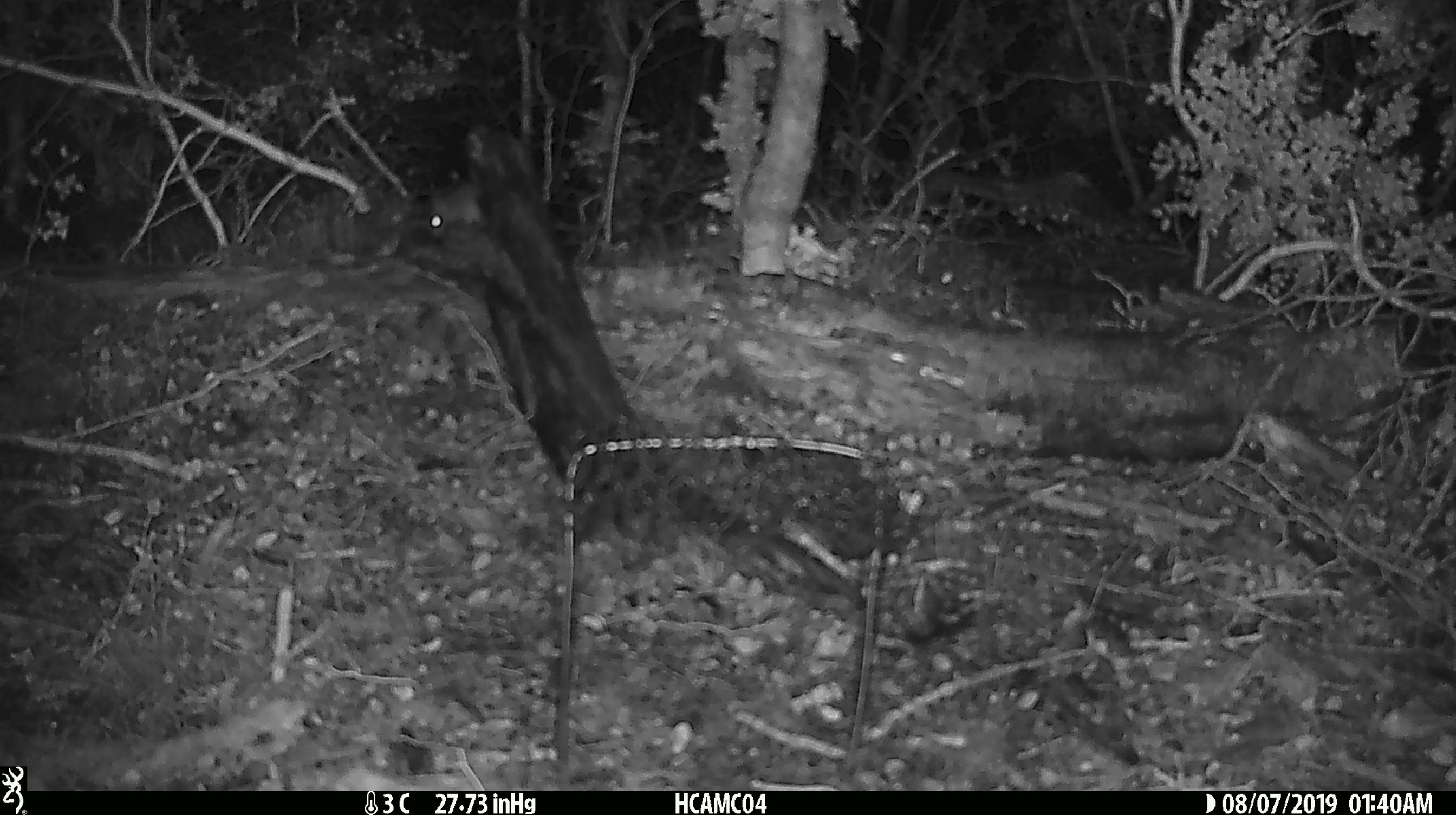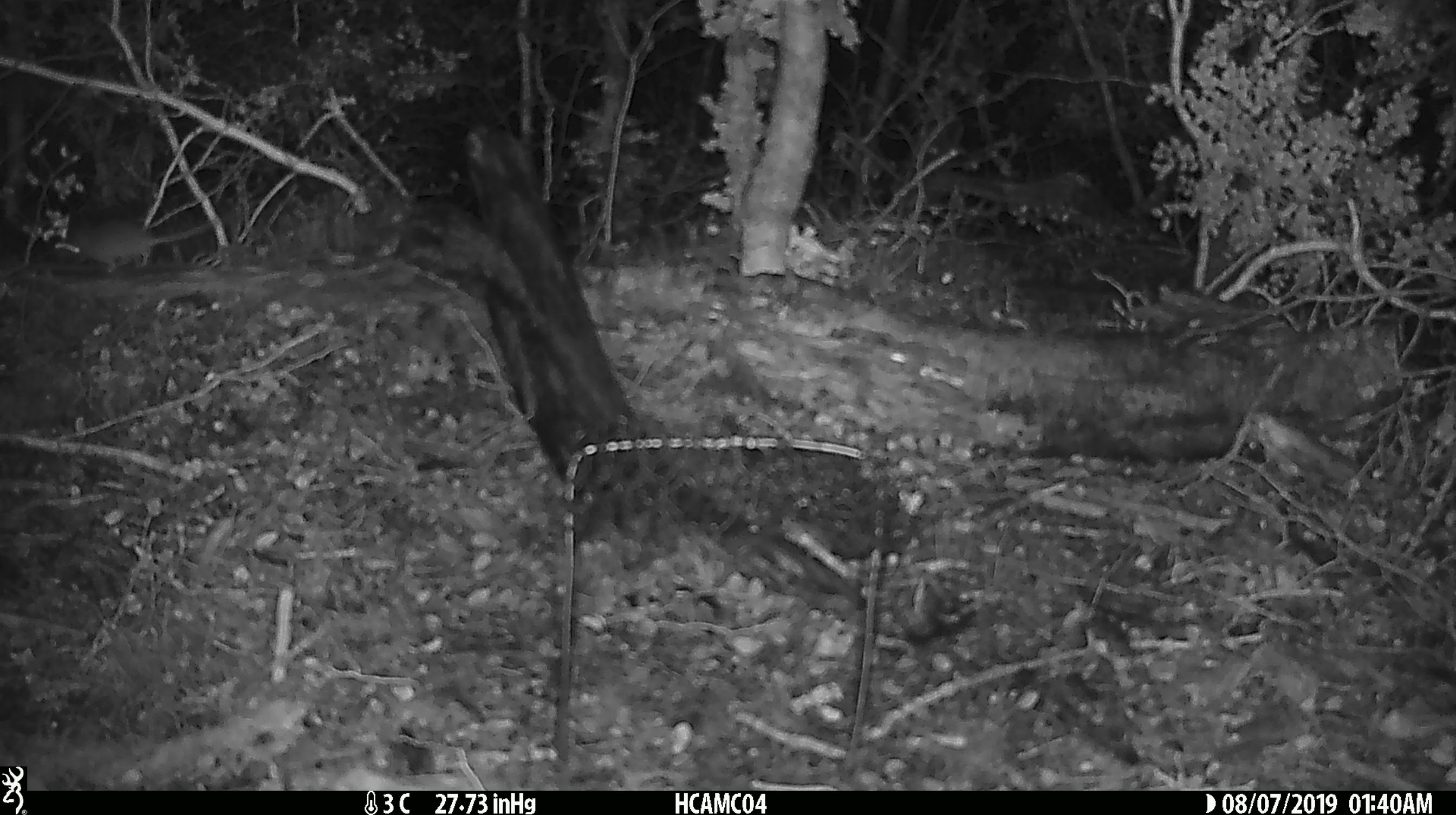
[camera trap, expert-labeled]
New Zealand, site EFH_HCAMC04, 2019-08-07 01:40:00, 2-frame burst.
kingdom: Animalia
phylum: Chordata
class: Mammalia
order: Rodentia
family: Muridae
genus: Mus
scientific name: Mus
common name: mouse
Mouse (Mus).